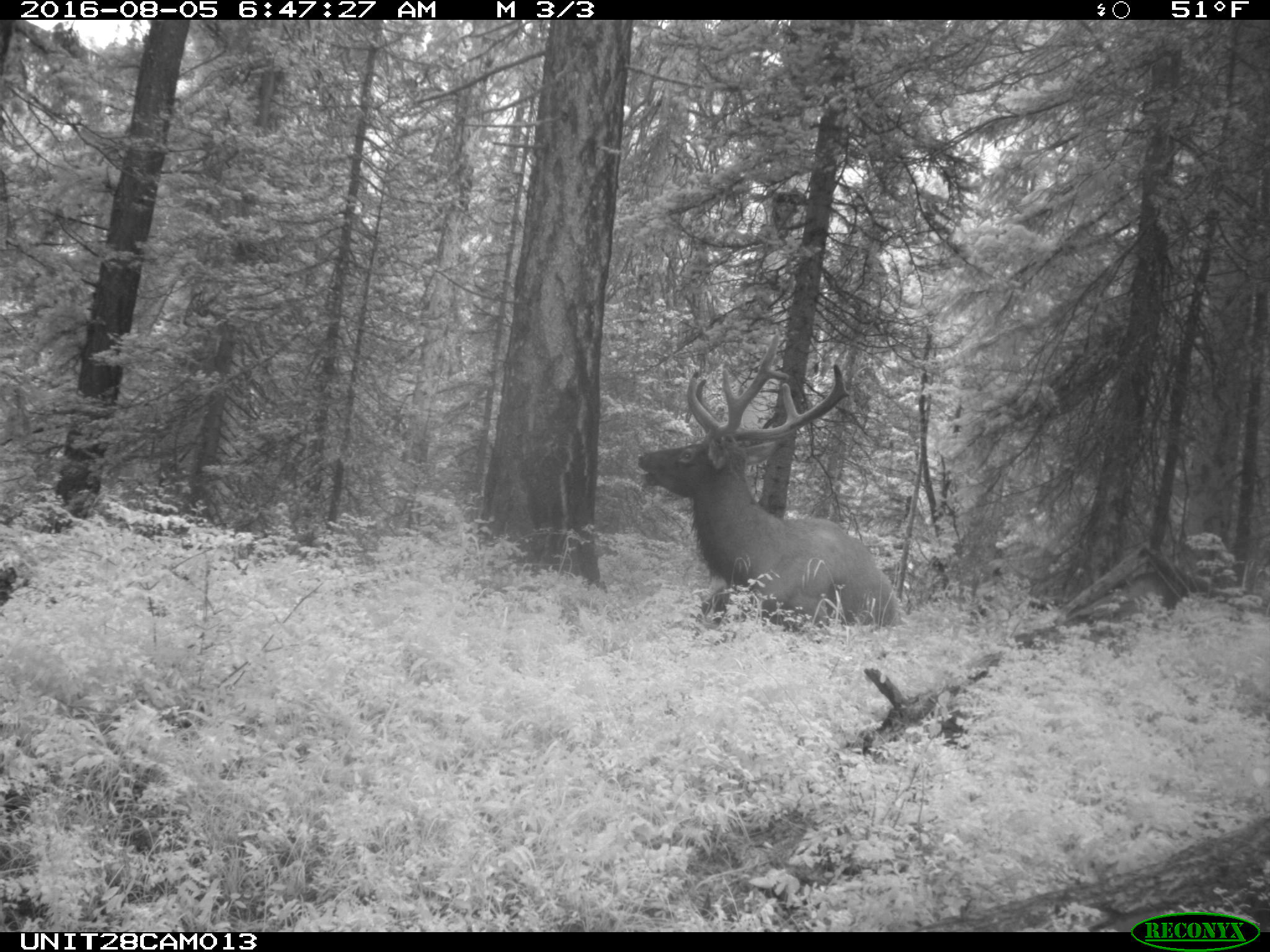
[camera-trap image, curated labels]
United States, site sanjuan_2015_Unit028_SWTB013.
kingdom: Animalia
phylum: Chordata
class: Mammalia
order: Artiodactyla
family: Cervidae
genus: Cervus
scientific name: Cervus elaphus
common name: red deer